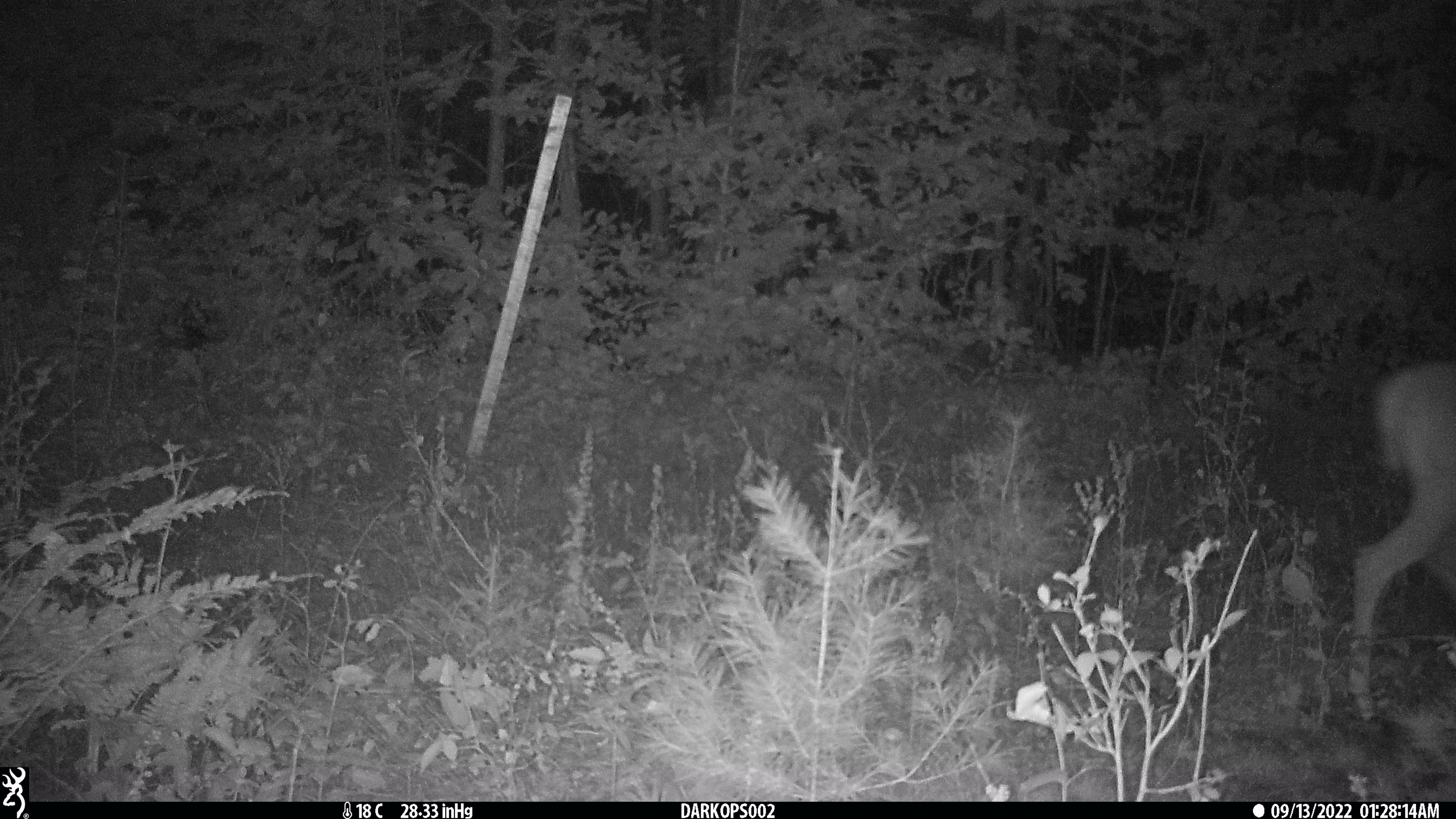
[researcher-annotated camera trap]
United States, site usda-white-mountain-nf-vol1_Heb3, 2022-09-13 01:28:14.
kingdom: Animalia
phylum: Chordata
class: Mammalia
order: Artiodactyla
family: Cervidae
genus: Odocoileus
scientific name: Odocoileus virginianus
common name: white-tailed deer